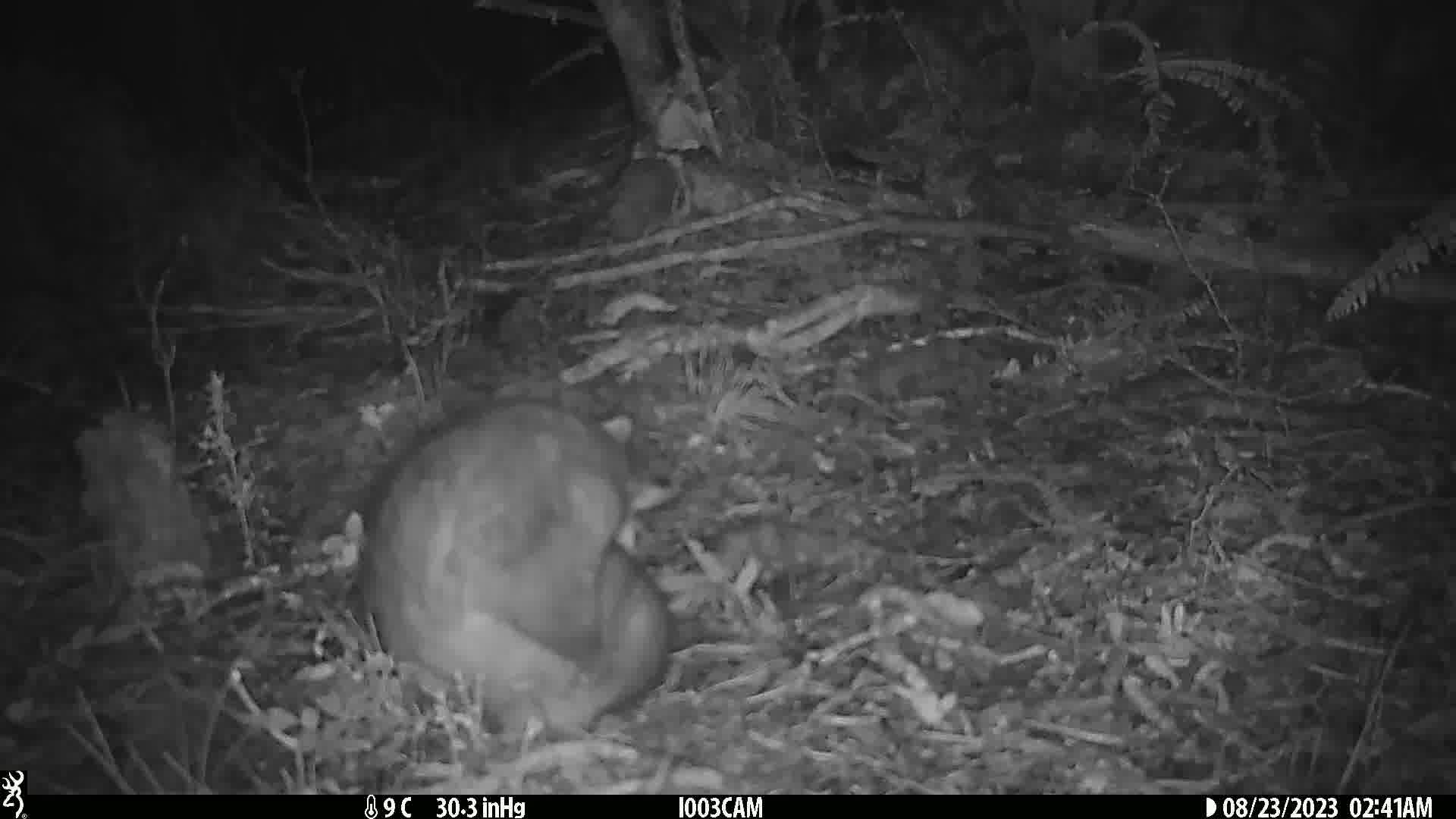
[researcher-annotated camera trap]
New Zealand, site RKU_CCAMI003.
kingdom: Animalia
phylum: Chordata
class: Mammalia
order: Diprotodontia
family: Phalangeridae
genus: Trichosurus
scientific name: Trichosurus vulpecula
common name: common brushtail possum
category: possum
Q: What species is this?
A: Possum (common brushtail possum) (Trichosurus vulpecula).